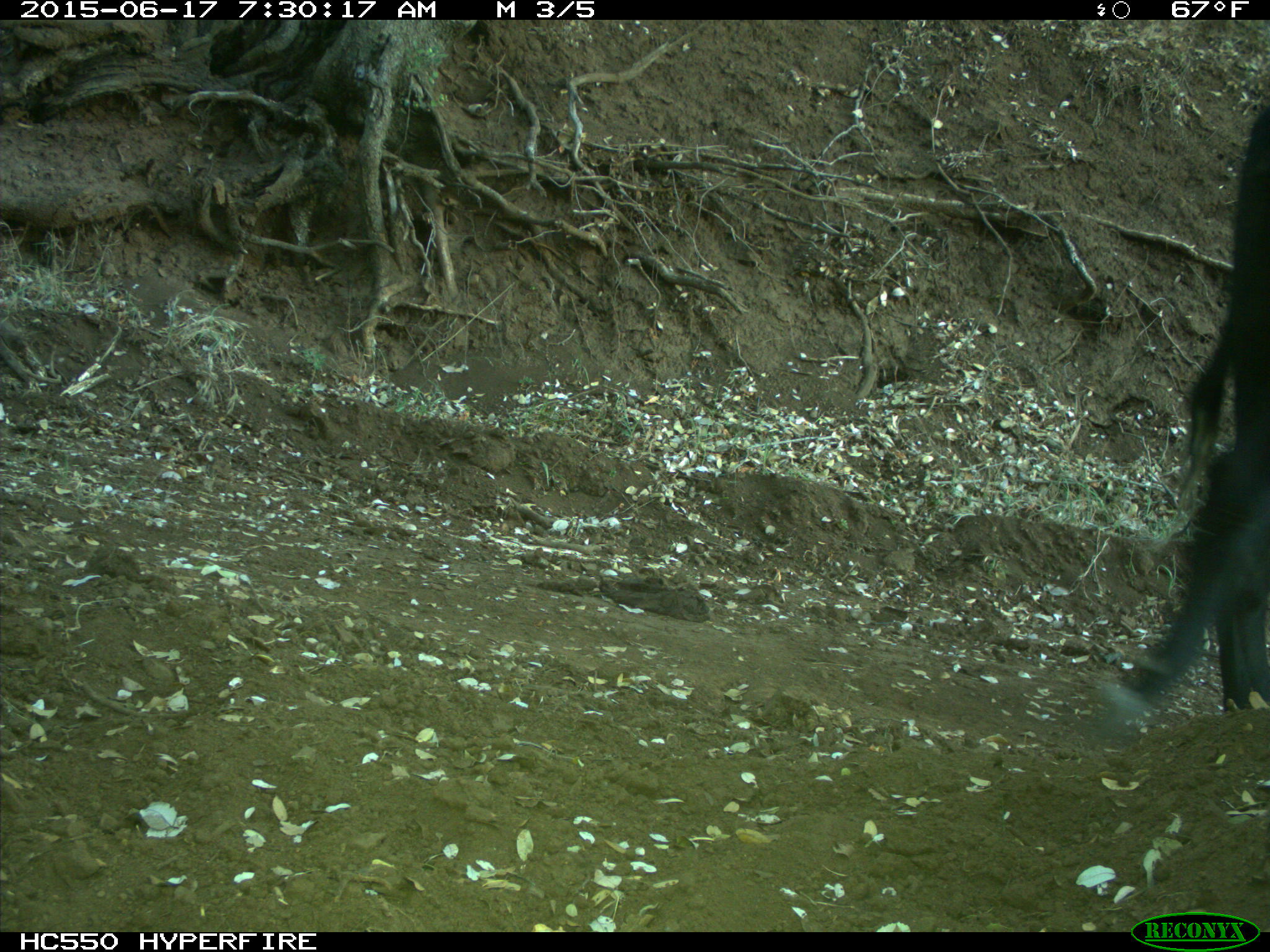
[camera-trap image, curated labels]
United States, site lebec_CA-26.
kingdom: Animalia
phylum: Chordata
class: Mammalia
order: Artiodactyla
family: Bovidae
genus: Bos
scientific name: Bos taurus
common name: domestic cow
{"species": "Bos taurus (domestic cow)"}